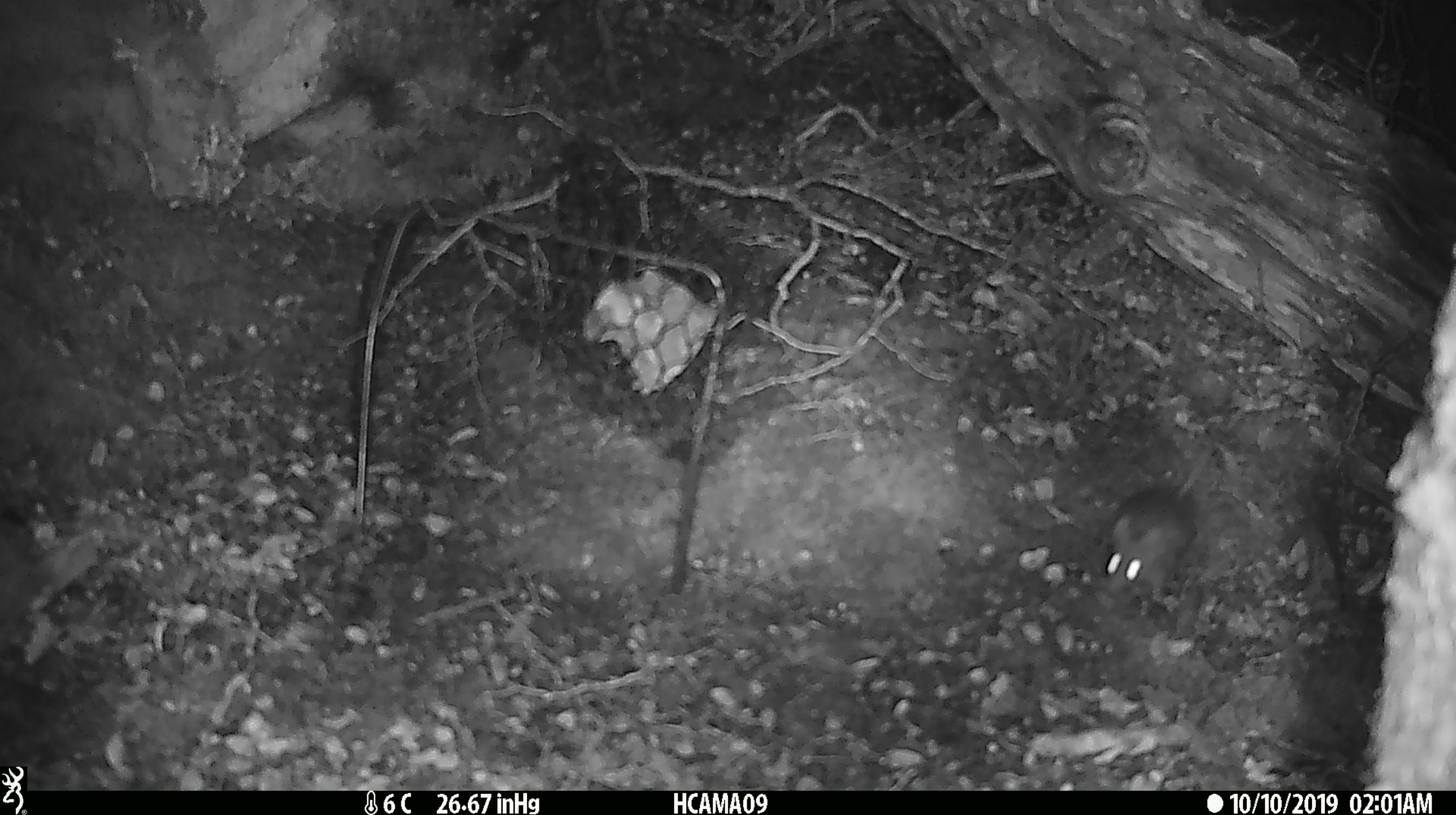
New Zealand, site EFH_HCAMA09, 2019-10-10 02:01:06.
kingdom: Animalia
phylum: Chordata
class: Mammalia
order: Rodentia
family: Muridae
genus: Mus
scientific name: Mus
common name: mouse